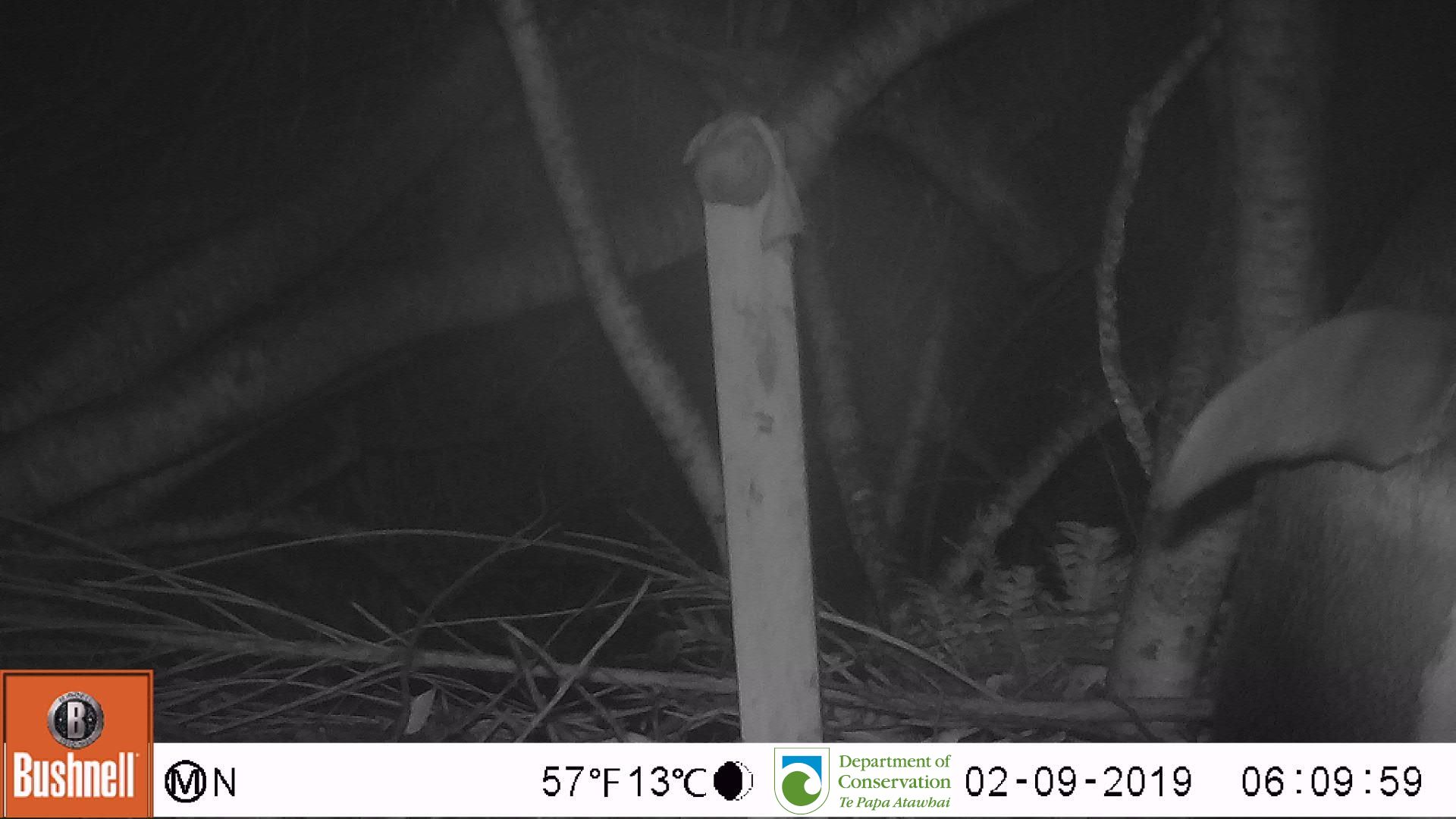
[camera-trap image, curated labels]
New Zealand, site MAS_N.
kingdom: Animalia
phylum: Chordata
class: Aves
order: Sphenisciformes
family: Spheniscidae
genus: Megadyptes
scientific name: Megadyptes antipodes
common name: yellow-eyed penguin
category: yellow eyed penguin